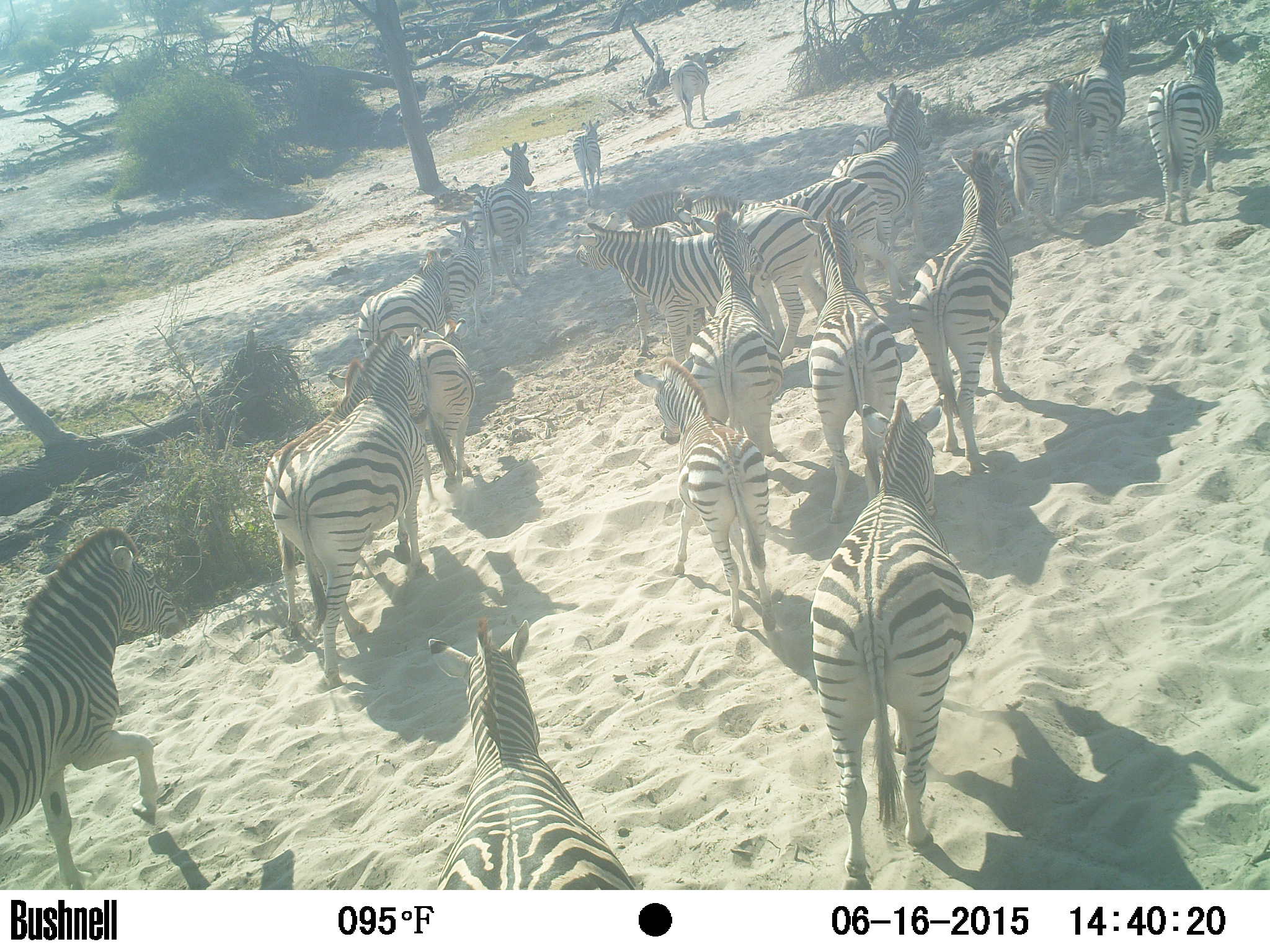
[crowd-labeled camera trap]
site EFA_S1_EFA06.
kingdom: Animalia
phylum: Chordata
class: Mammalia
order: Perissodactyla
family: Equidae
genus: Equus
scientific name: Equus quagga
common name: plains zebra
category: zebraplains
Zebraplains (plains zebra) (Equus quagga), count 11-50. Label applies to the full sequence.